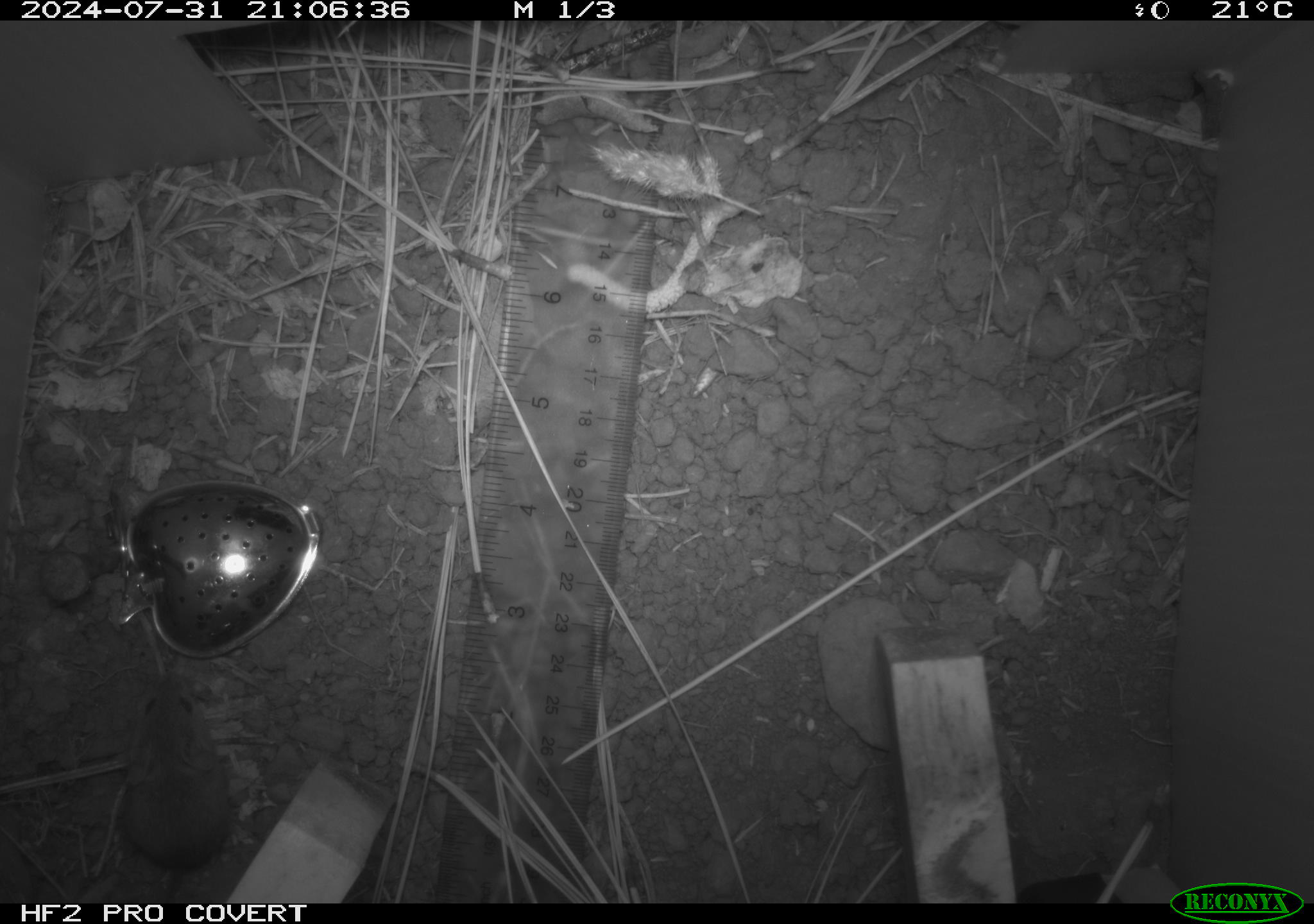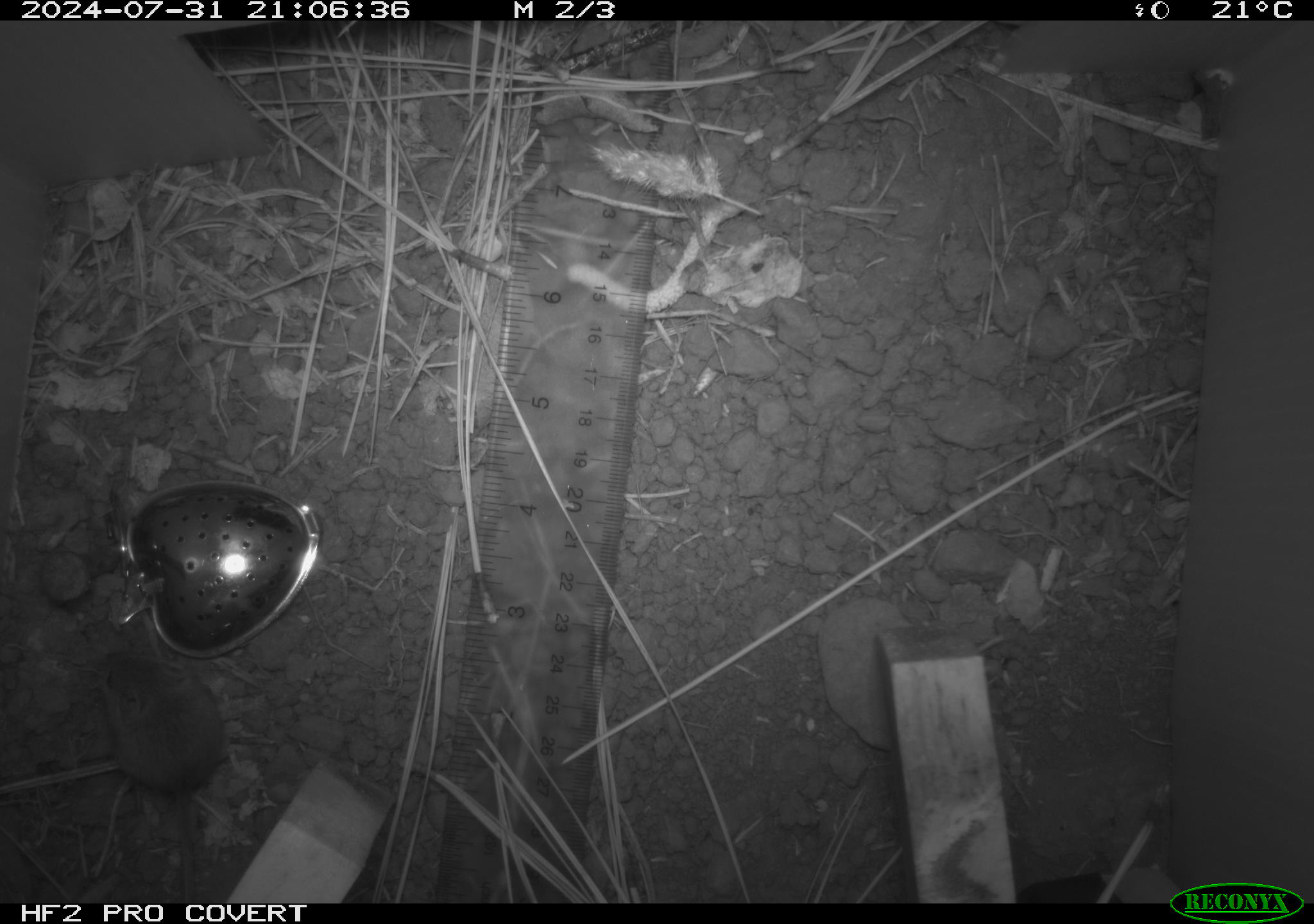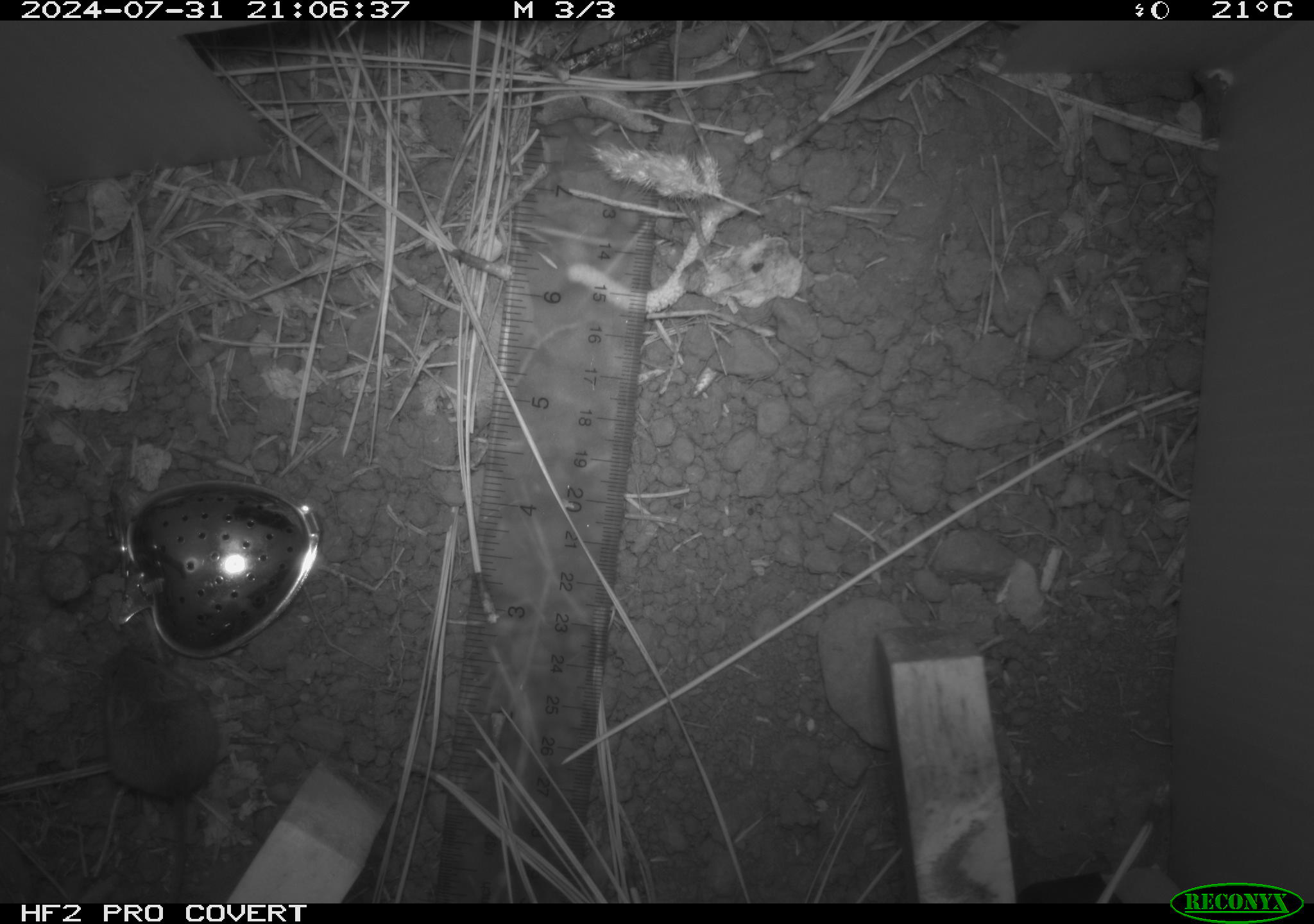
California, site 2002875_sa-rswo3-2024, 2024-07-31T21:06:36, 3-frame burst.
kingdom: Animalia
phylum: Chordata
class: Mammalia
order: Rodentia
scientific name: Rodentia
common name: mouse species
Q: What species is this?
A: Mouse species (Rodentia).